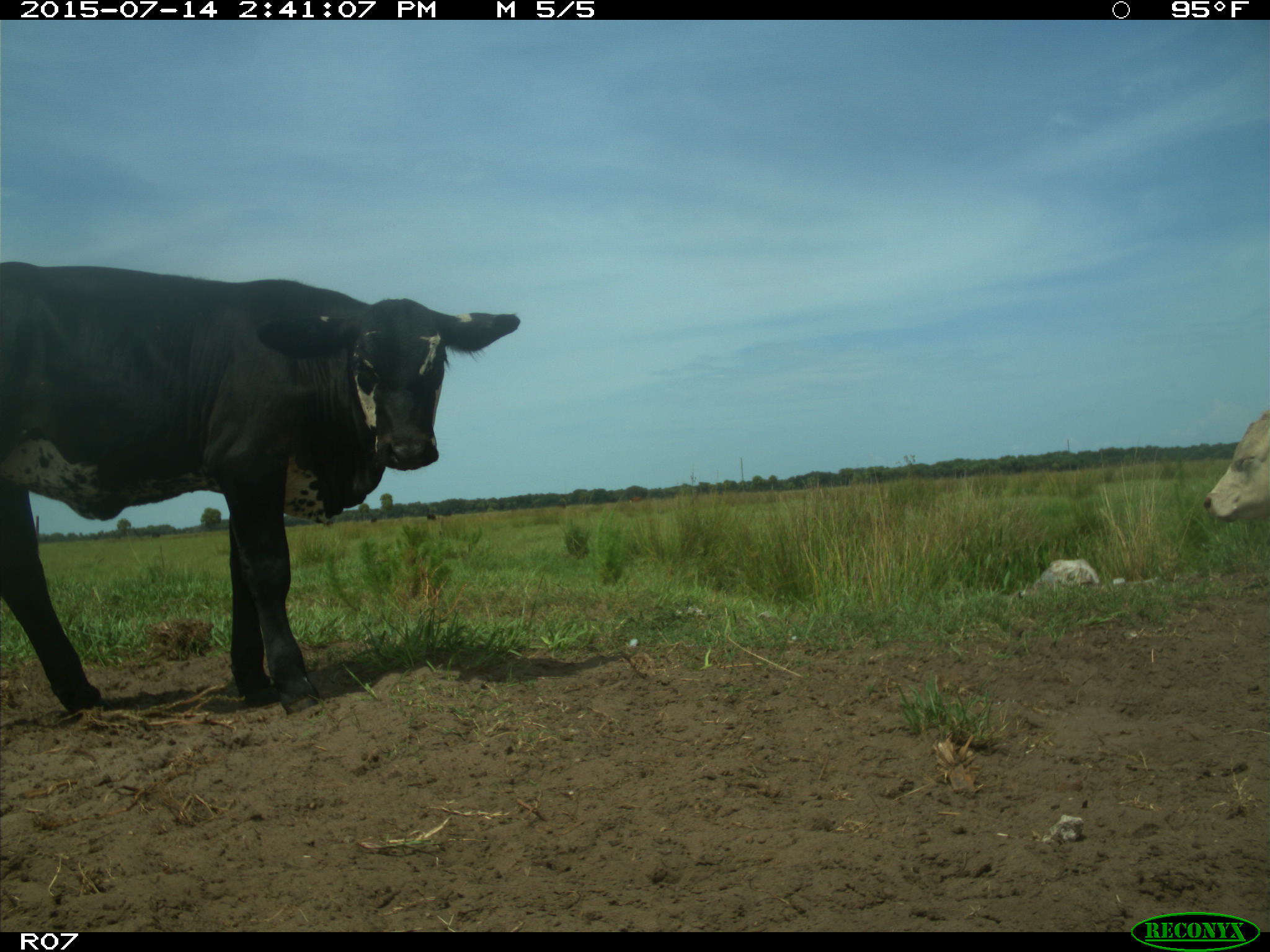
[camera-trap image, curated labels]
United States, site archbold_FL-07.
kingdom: Animalia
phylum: Chordata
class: Mammalia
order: Artiodactyla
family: Bovidae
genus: Bos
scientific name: Bos taurus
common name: domestic cow